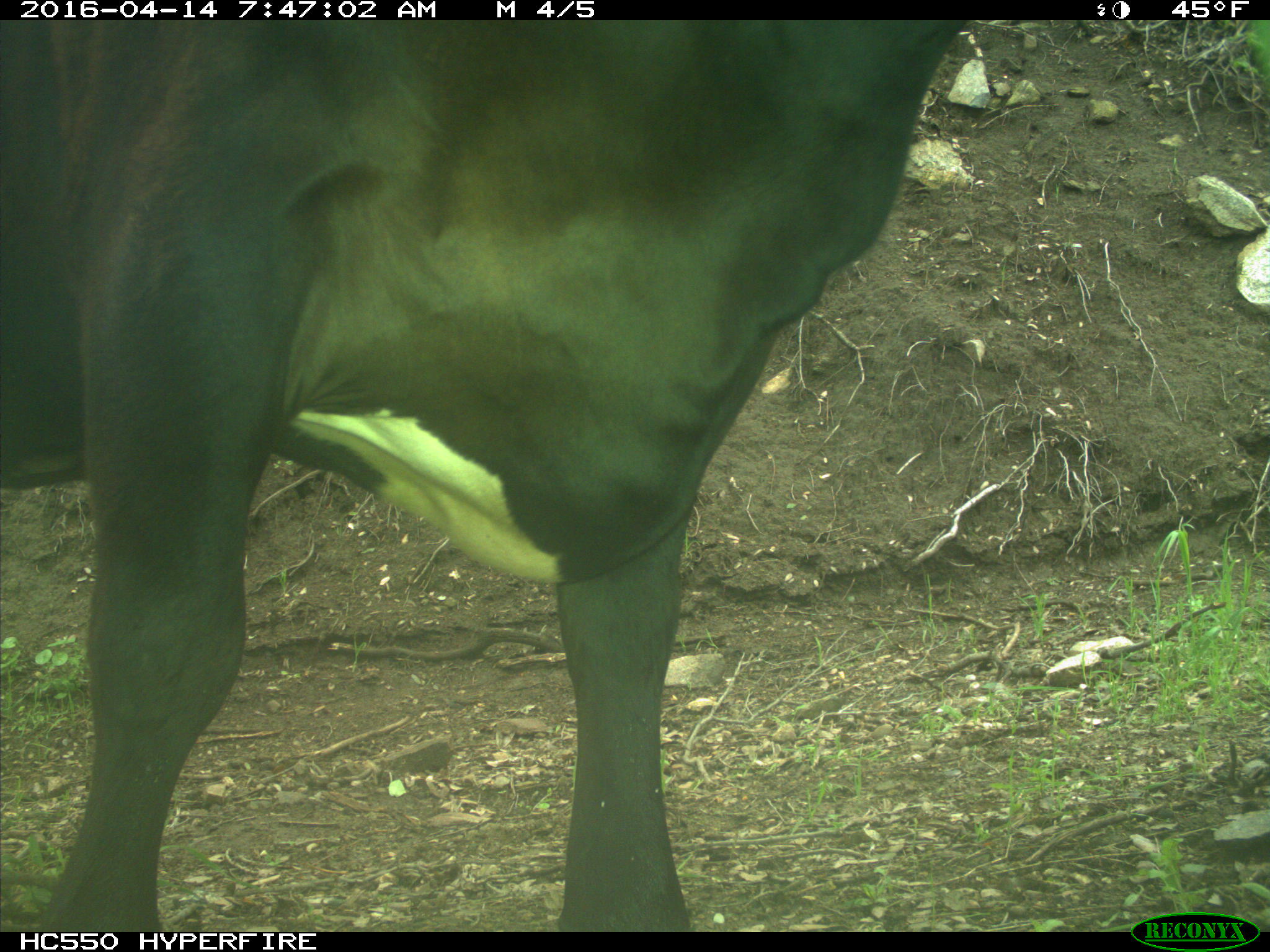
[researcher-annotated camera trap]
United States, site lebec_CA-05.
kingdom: Animalia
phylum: Chordata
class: Mammalia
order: Artiodactyla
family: Bovidae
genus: Bos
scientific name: Bos taurus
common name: domestic cow